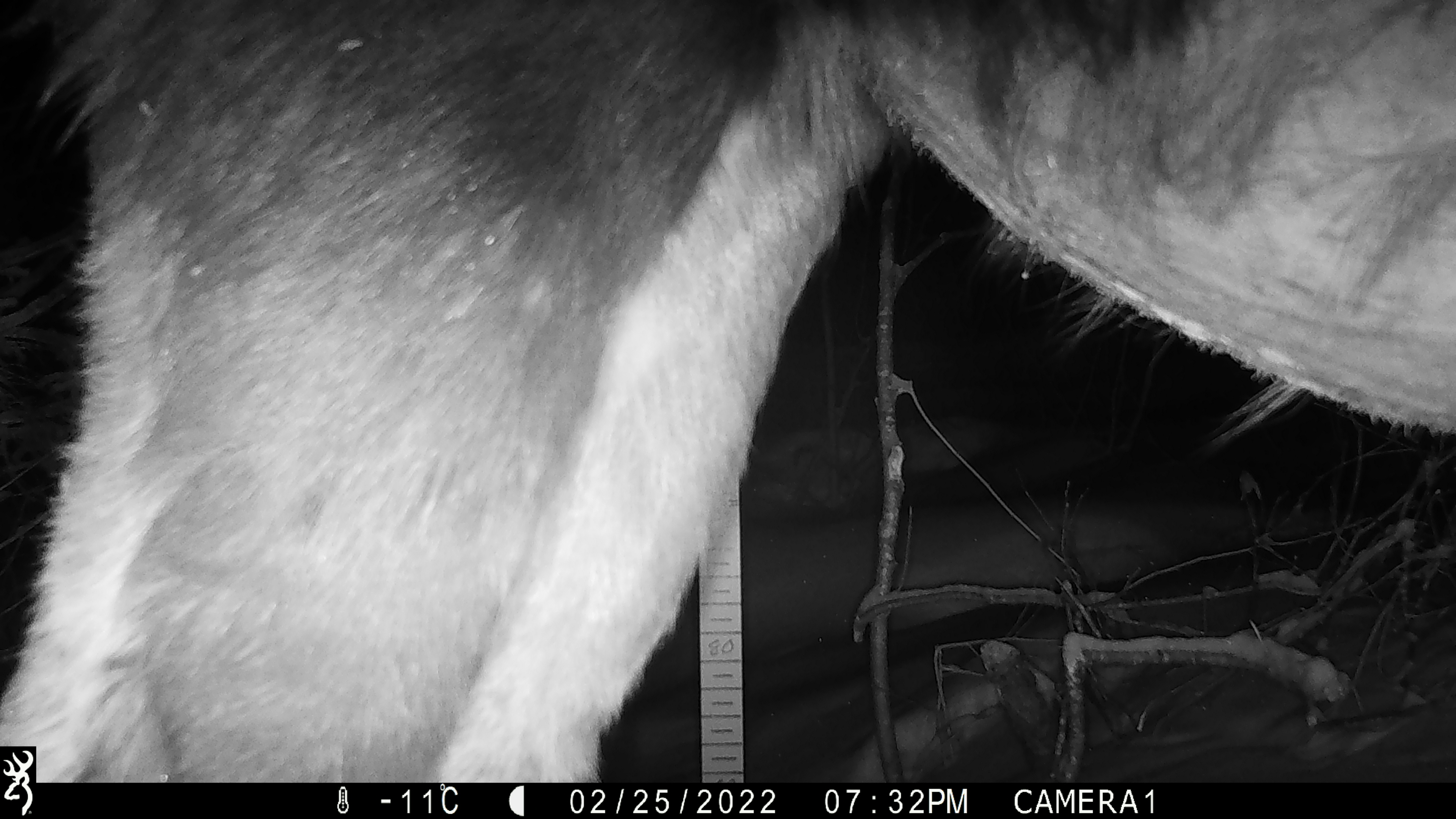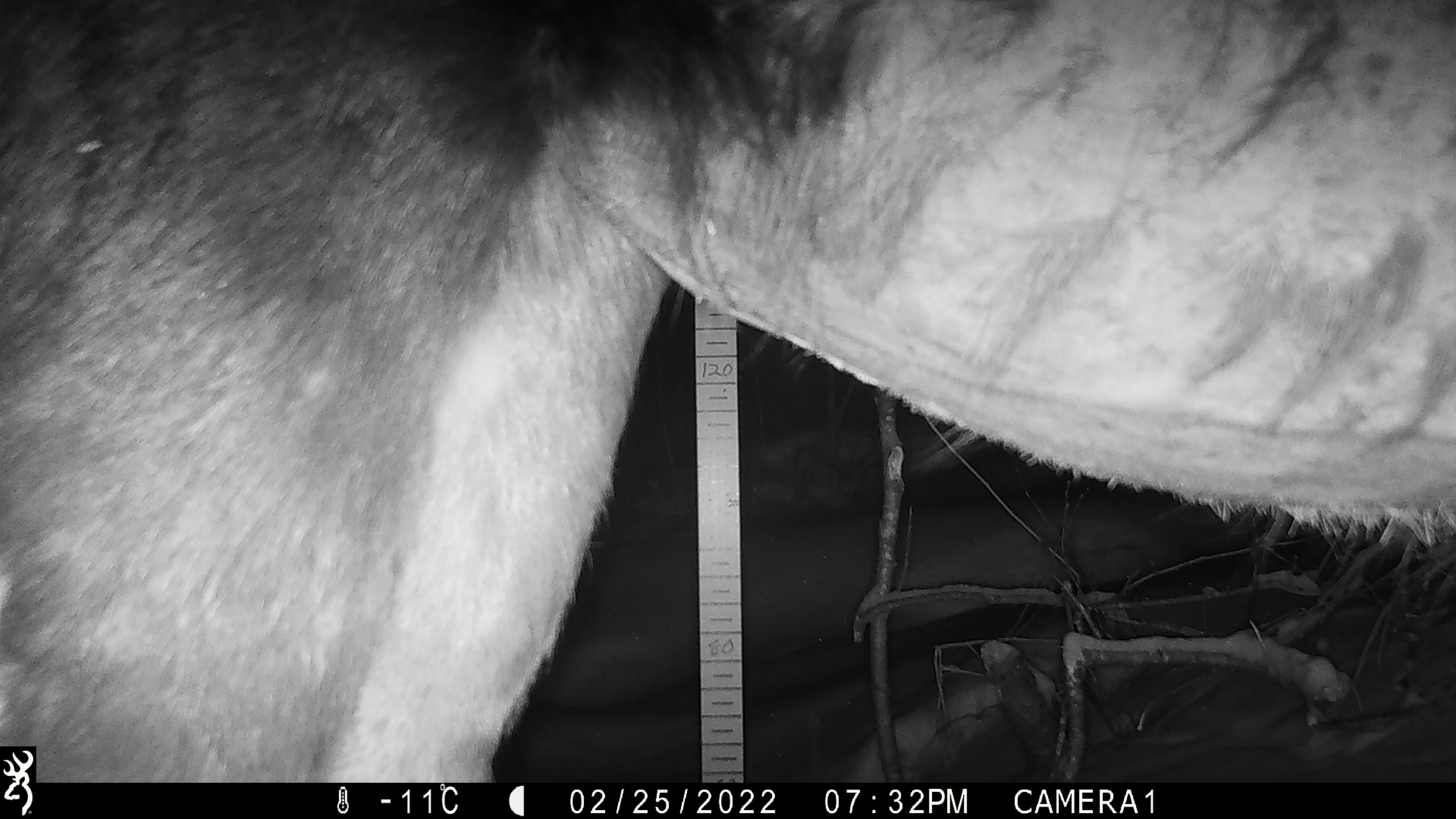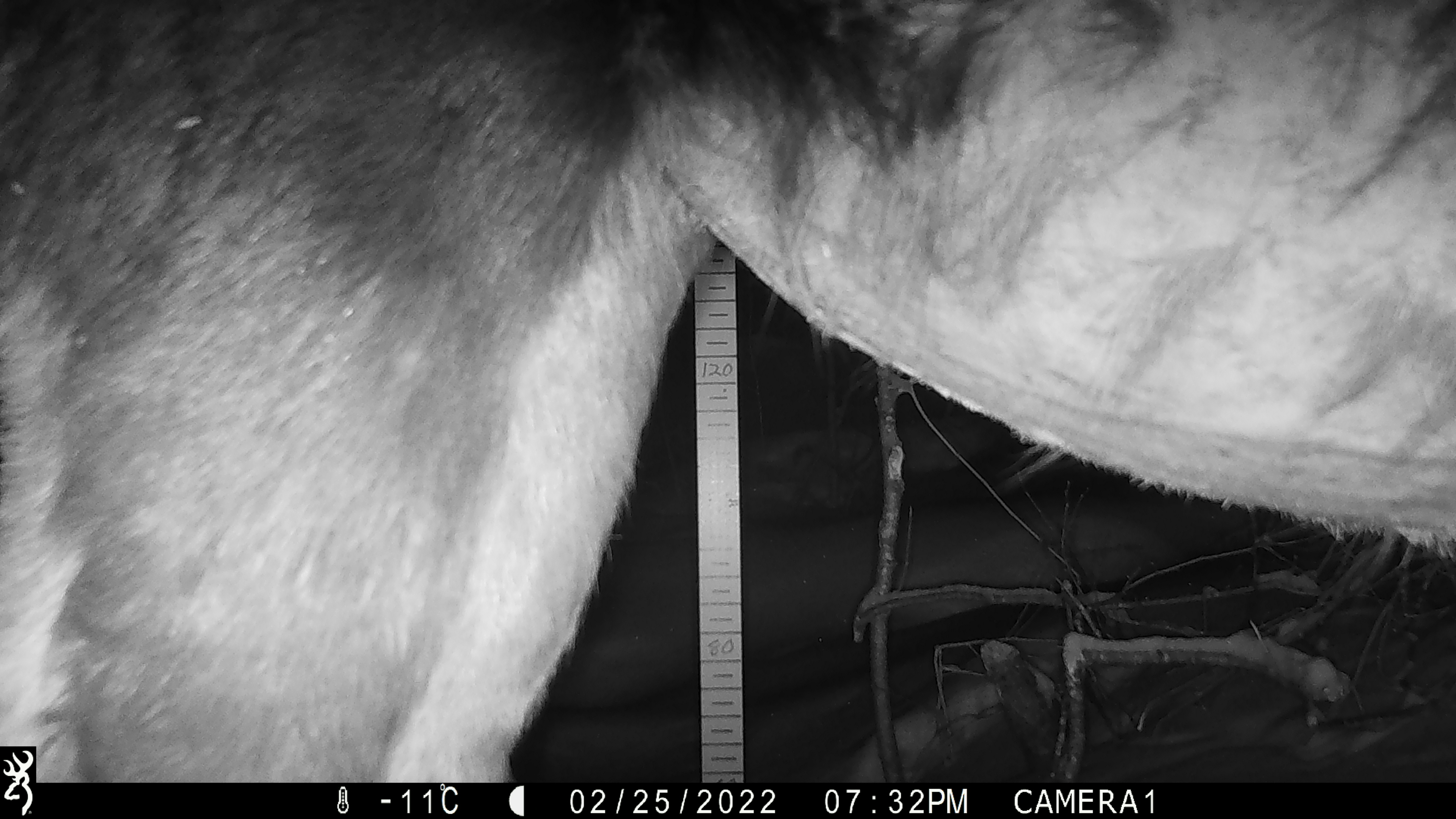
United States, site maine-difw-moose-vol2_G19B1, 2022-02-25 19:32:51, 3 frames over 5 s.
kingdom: Animalia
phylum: Chordata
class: Mammalia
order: Artiodactyla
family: Cervidae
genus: Alces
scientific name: Alces alces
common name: moose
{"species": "moose (Alces alces)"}